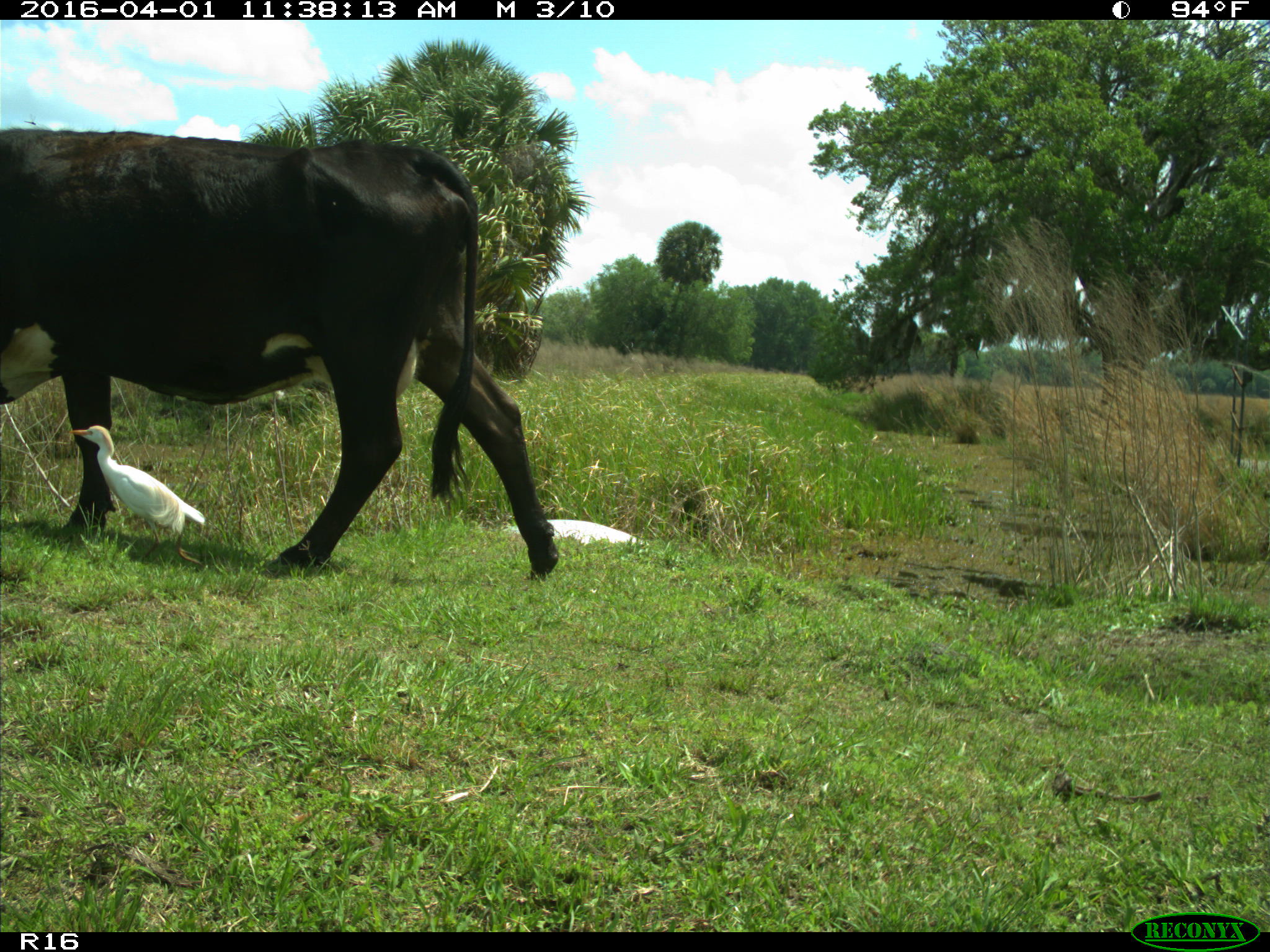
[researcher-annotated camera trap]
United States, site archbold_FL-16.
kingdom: Animalia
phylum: Chordata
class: Mammalia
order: Artiodactyla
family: Bovidae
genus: Bos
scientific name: Bos taurus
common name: domestic cow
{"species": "Bos taurus (domestic cow)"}